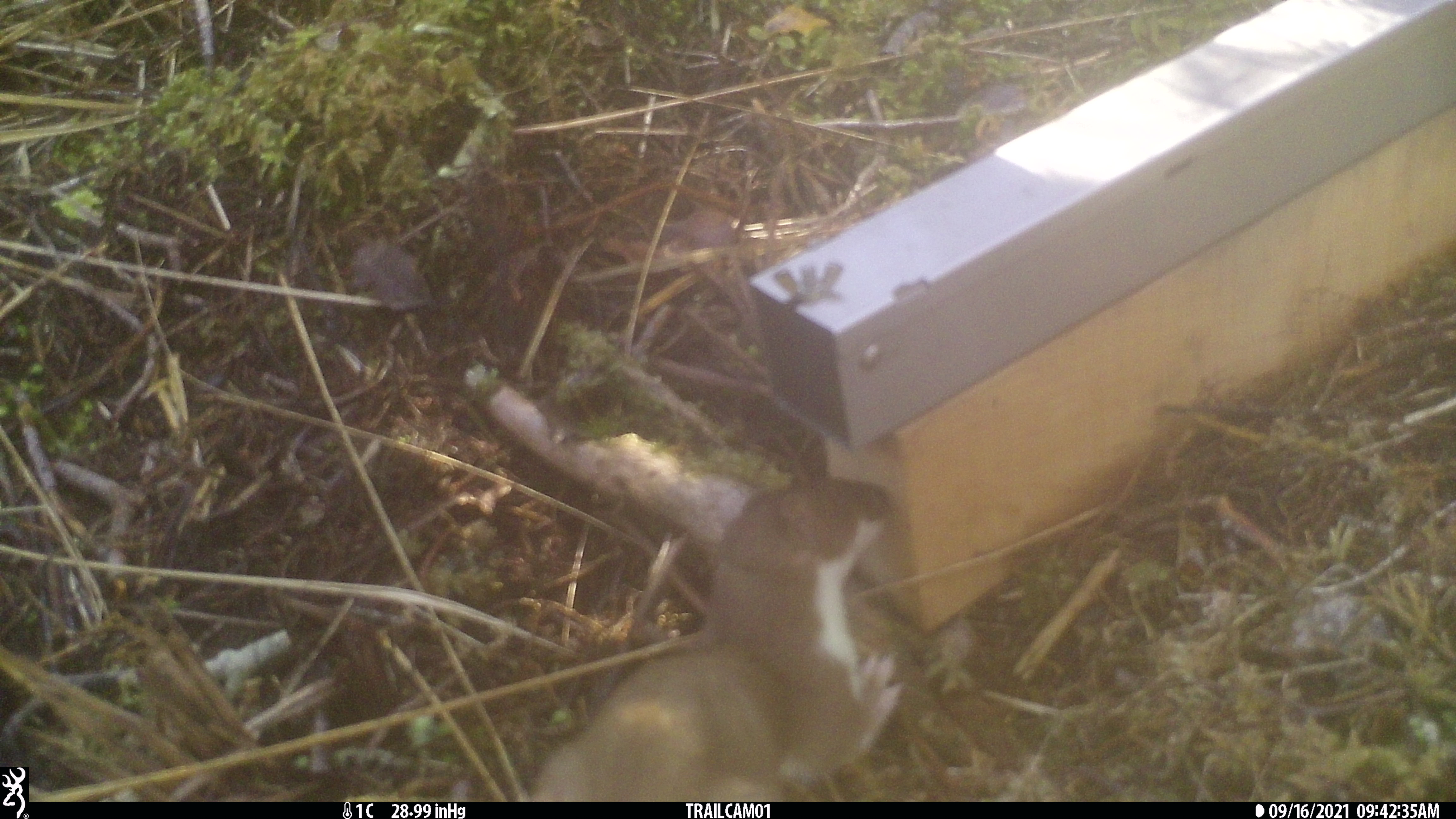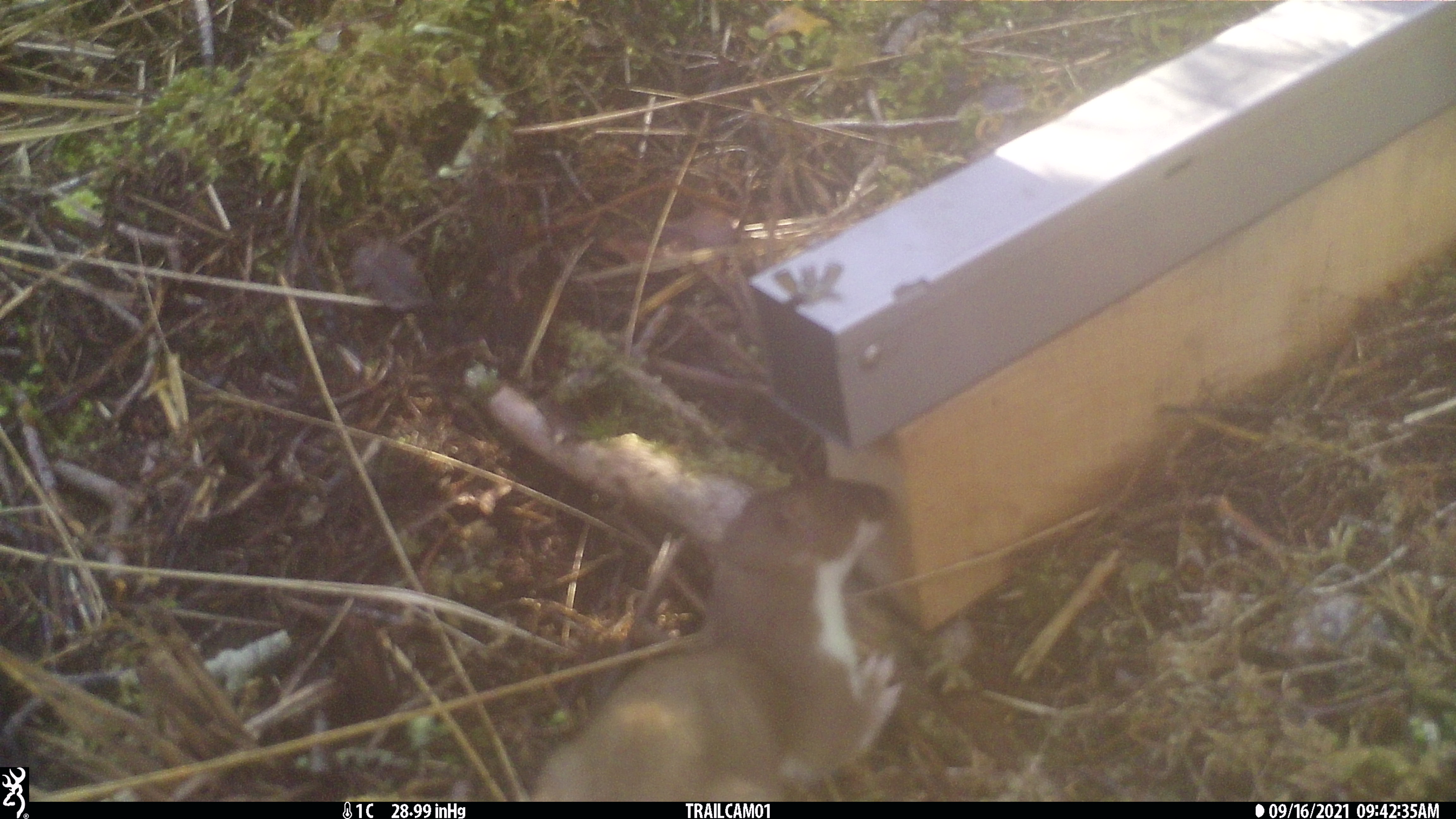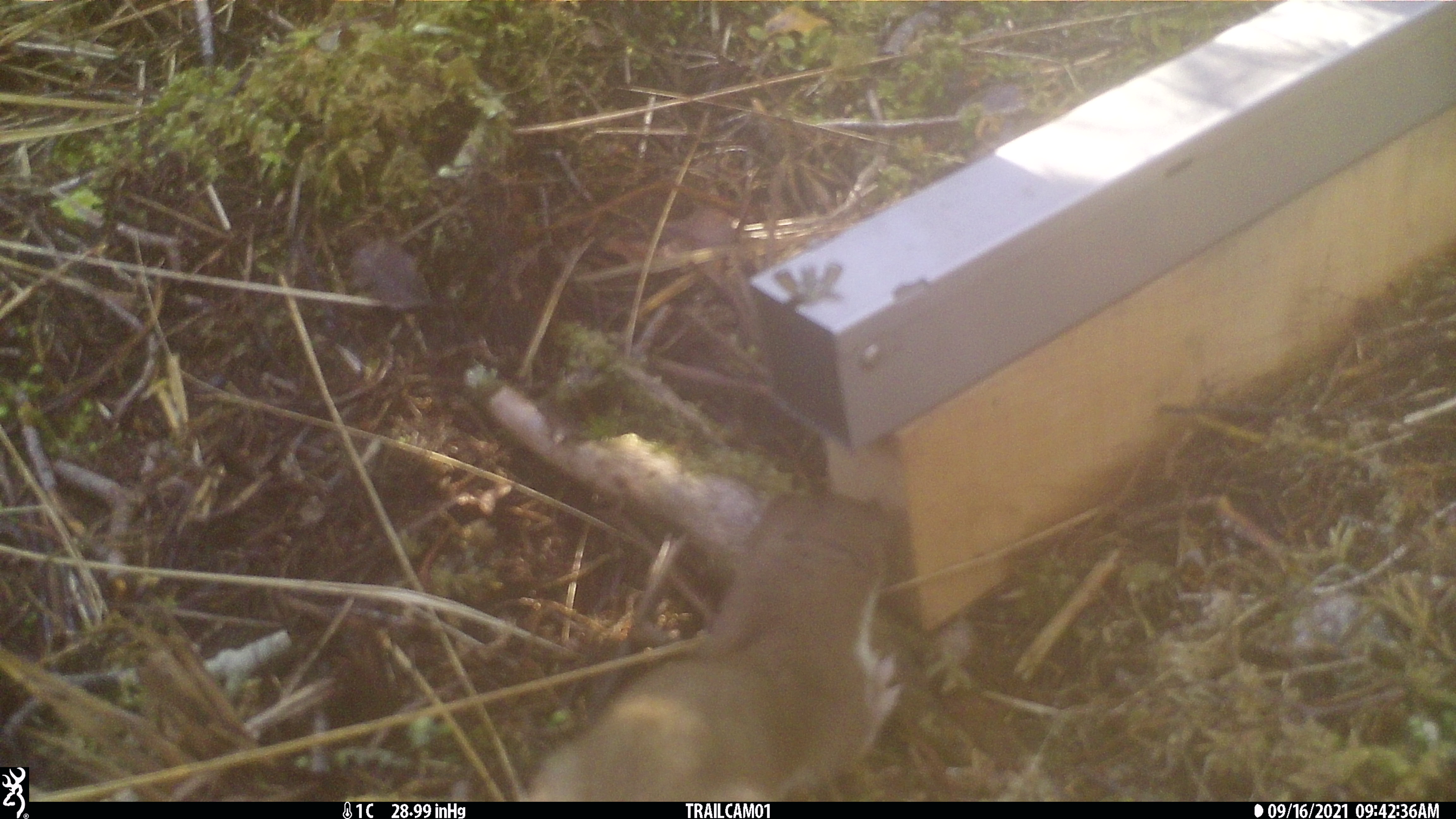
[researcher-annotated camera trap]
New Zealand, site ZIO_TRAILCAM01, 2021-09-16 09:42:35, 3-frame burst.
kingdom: Animalia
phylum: Chordata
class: Mammalia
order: Carnivora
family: Mustelidae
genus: Mustela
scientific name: Mustela erminea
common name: stoat